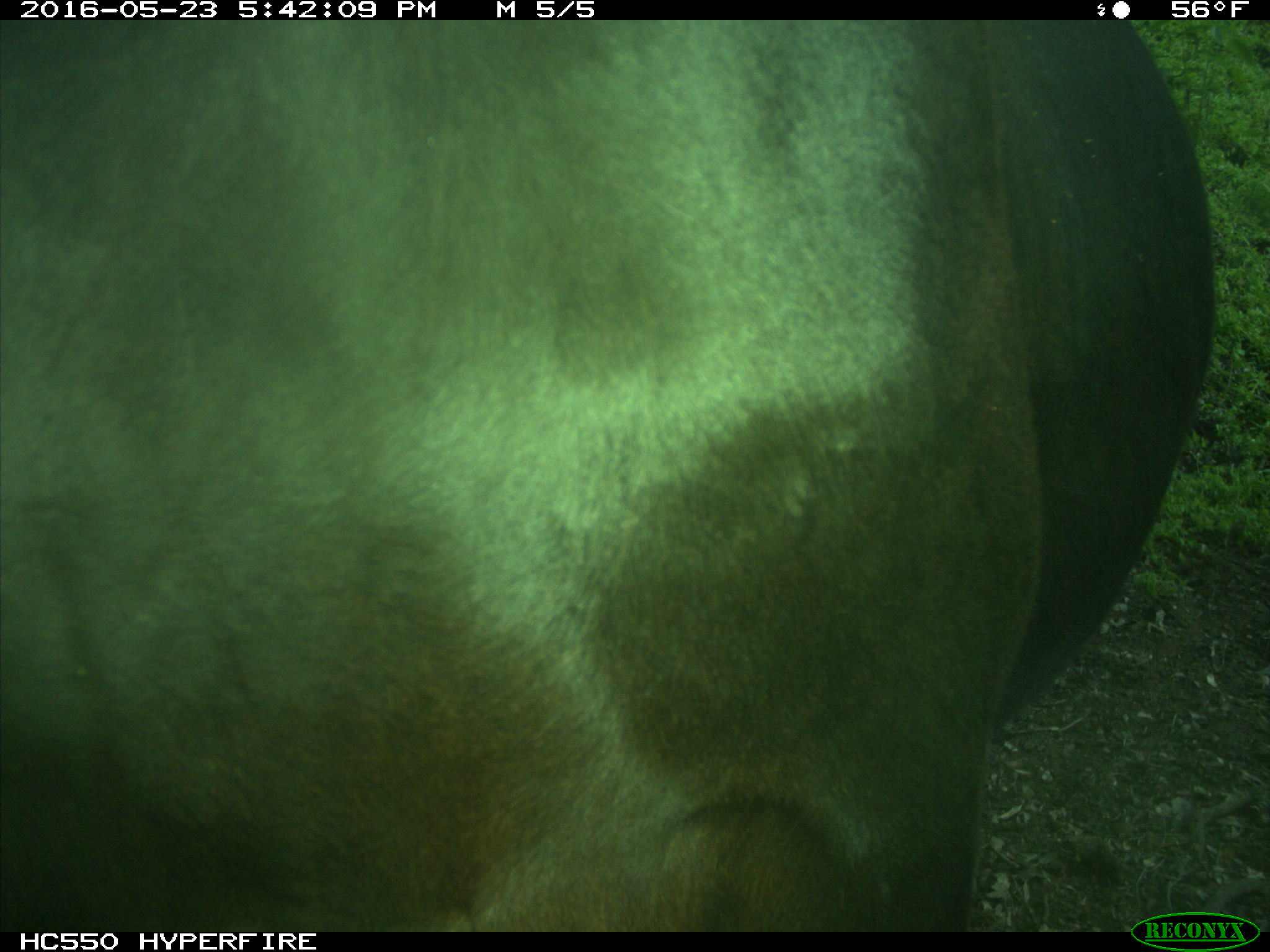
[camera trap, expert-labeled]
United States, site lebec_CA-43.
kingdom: Animalia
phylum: Chordata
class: Mammalia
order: Artiodactyla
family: Bovidae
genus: Bos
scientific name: Bos taurus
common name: domestic cow